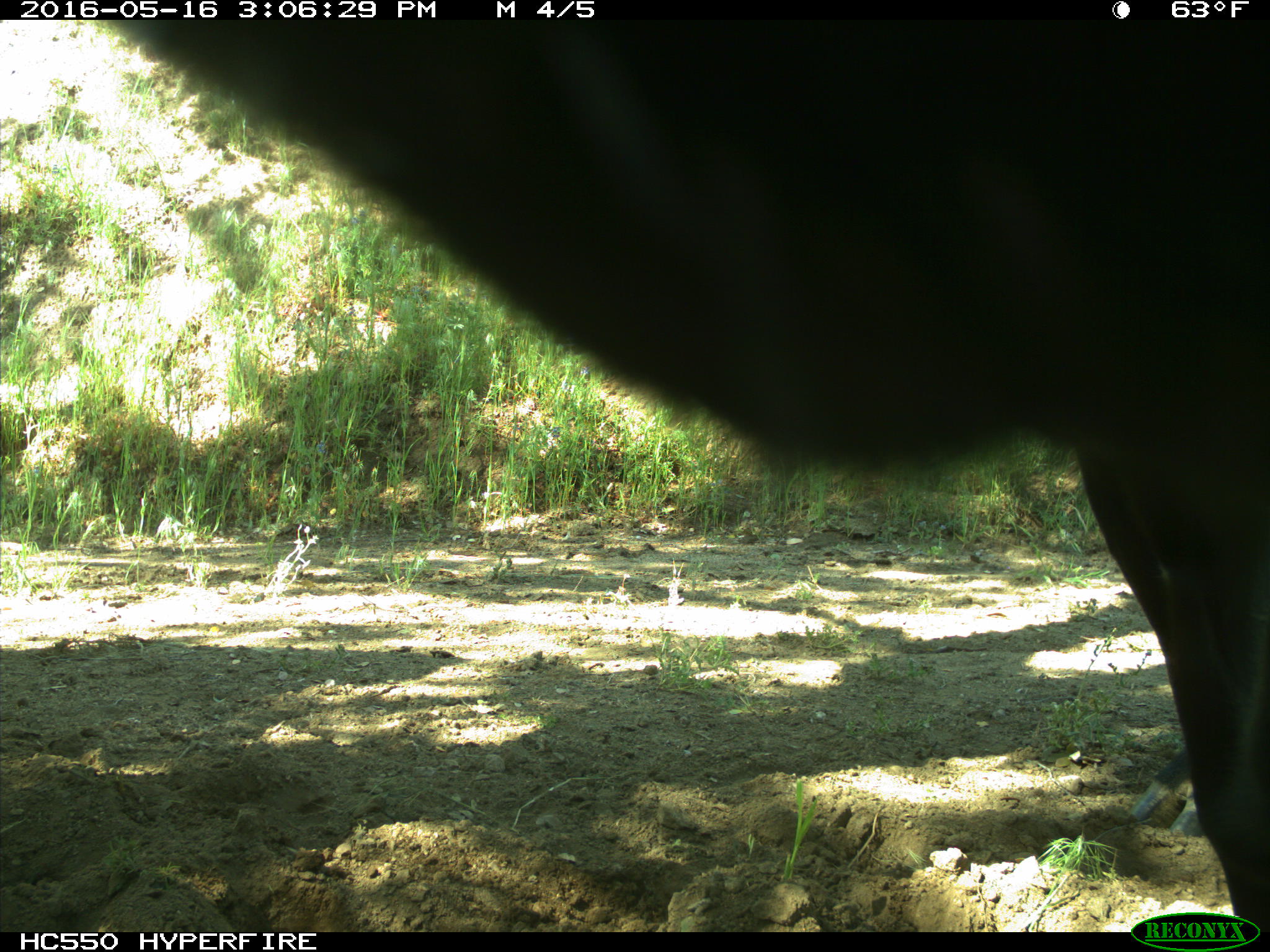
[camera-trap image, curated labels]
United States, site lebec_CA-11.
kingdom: Animalia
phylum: Chordata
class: Mammalia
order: Artiodactyla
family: Bovidae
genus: Bos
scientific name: Bos taurus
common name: domestic cow